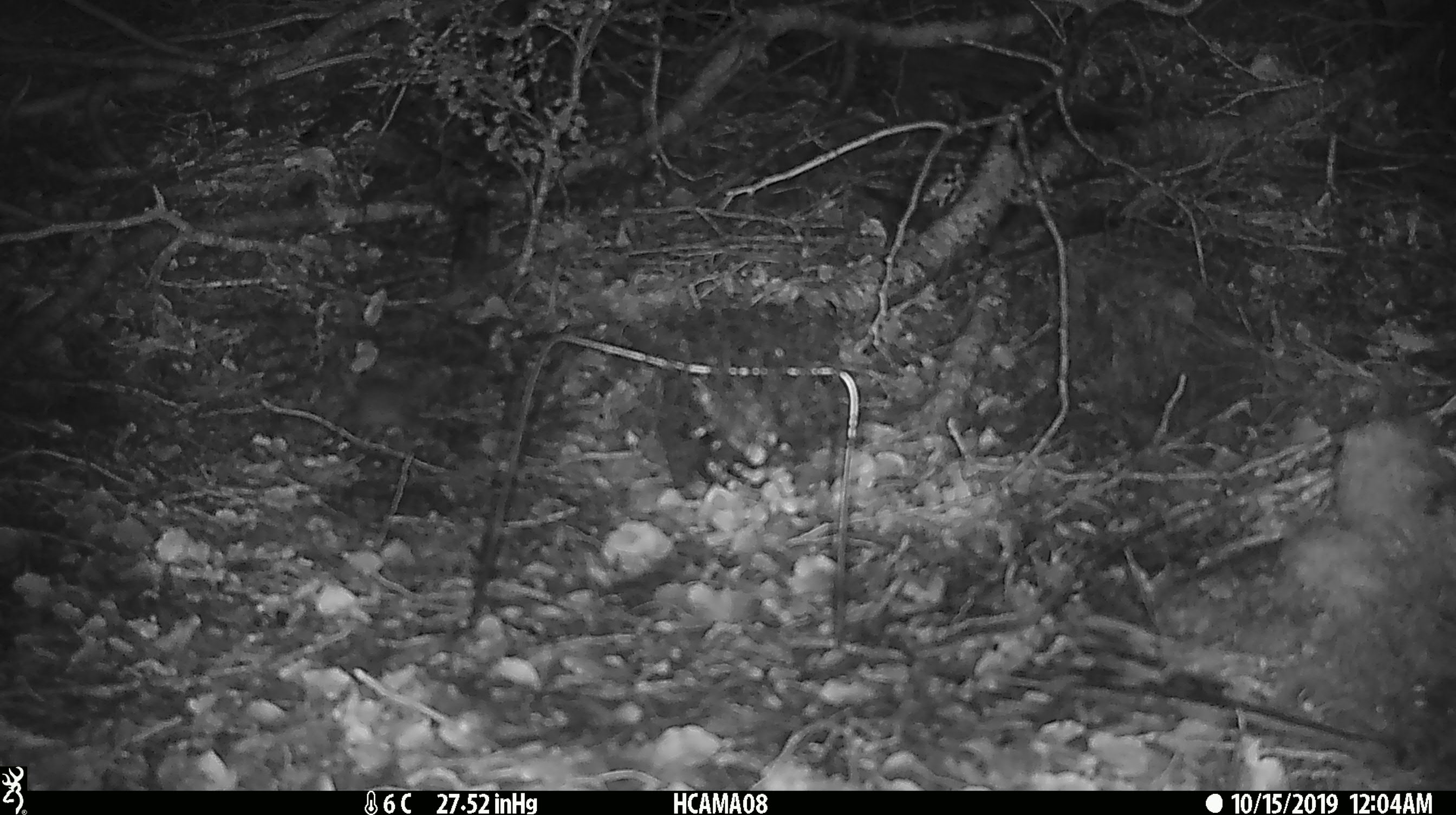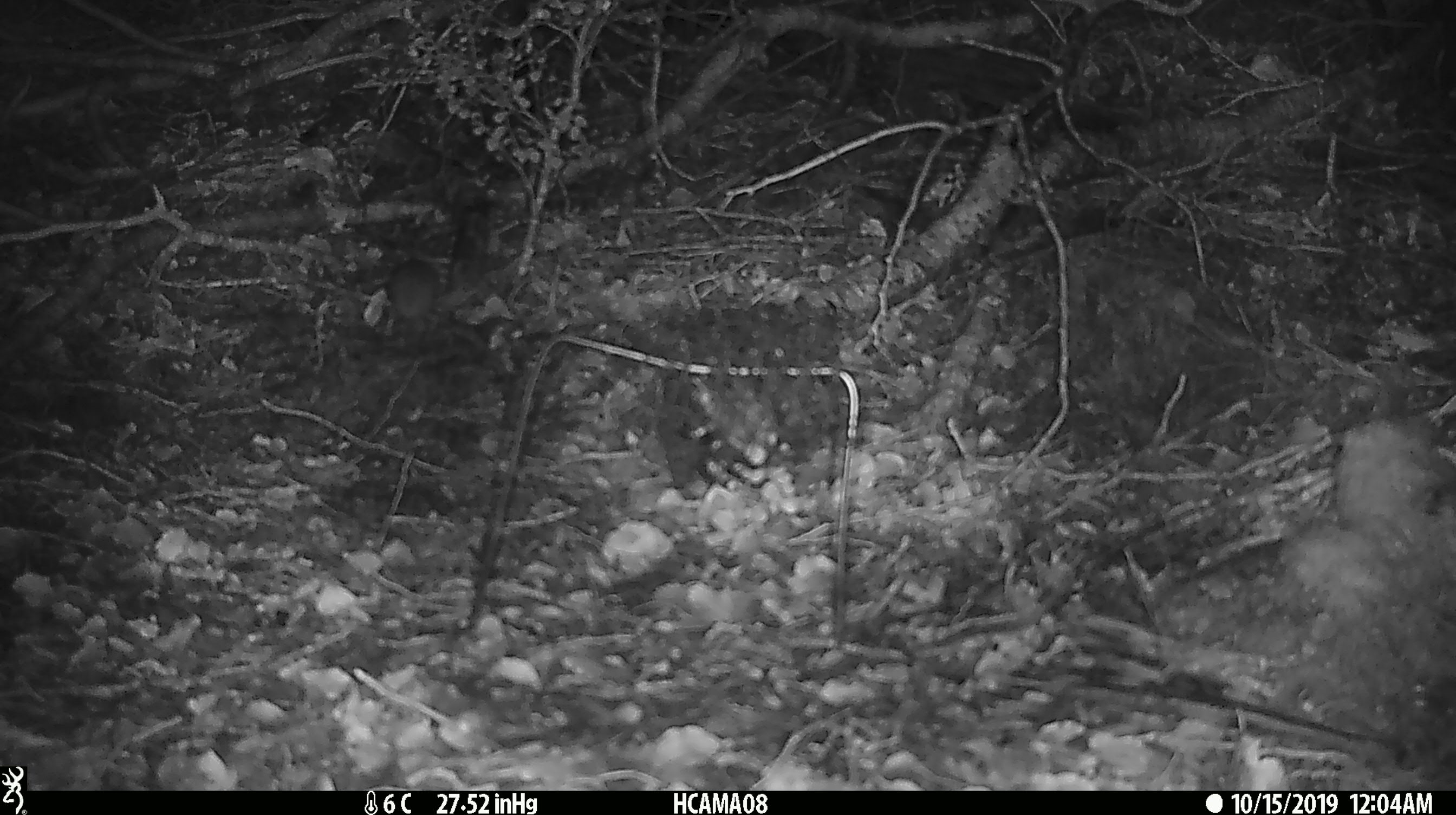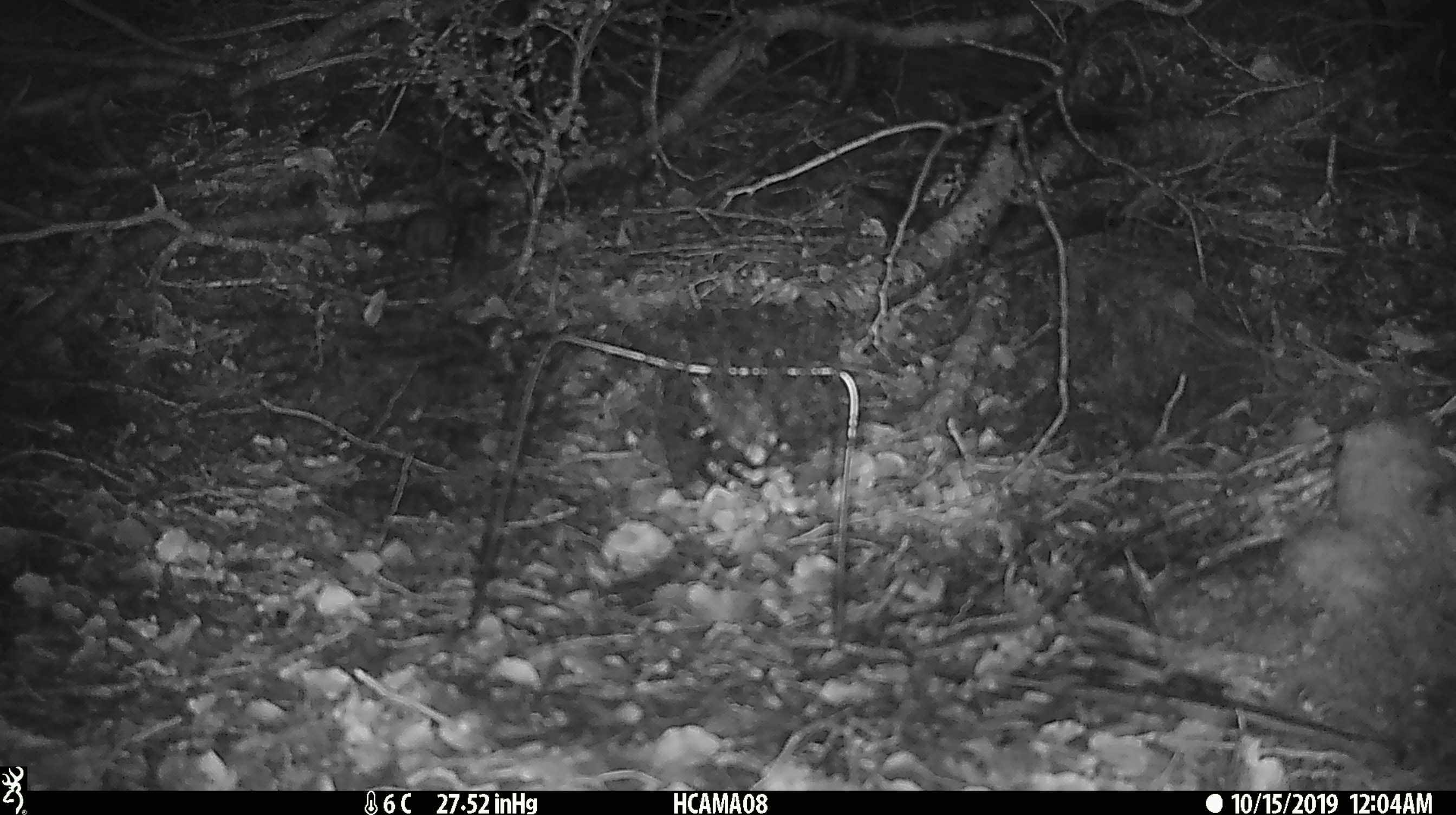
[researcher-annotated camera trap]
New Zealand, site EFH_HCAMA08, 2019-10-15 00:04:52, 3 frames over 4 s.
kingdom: Animalia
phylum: Chordata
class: Mammalia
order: Rodentia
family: Muridae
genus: Mus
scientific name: Mus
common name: mouse